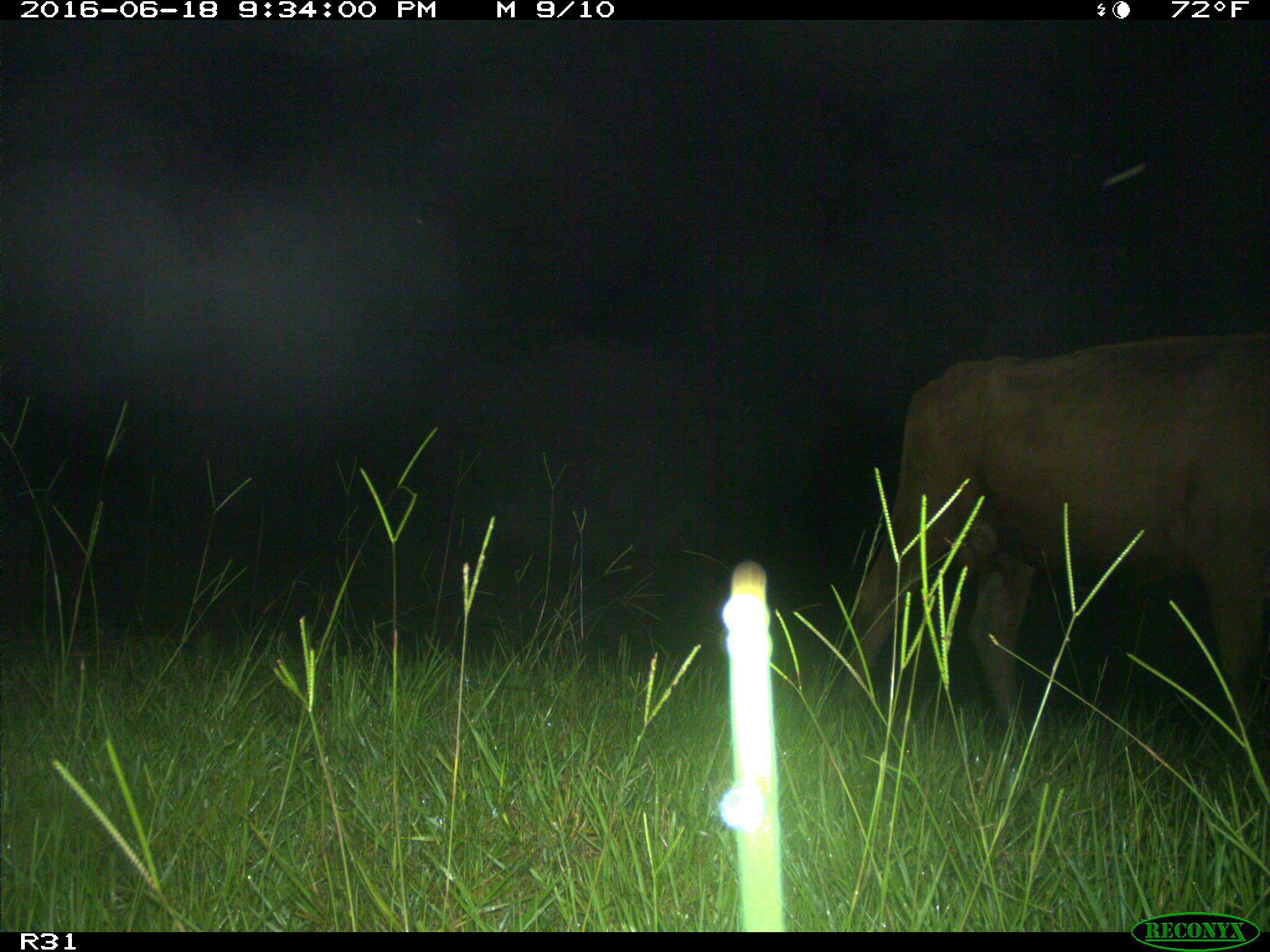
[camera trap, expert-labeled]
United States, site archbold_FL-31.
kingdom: Animalia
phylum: Chordata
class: Mammalia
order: Artiodactyla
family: Bovidae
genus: Bos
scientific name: Bos taurus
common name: domestic cow